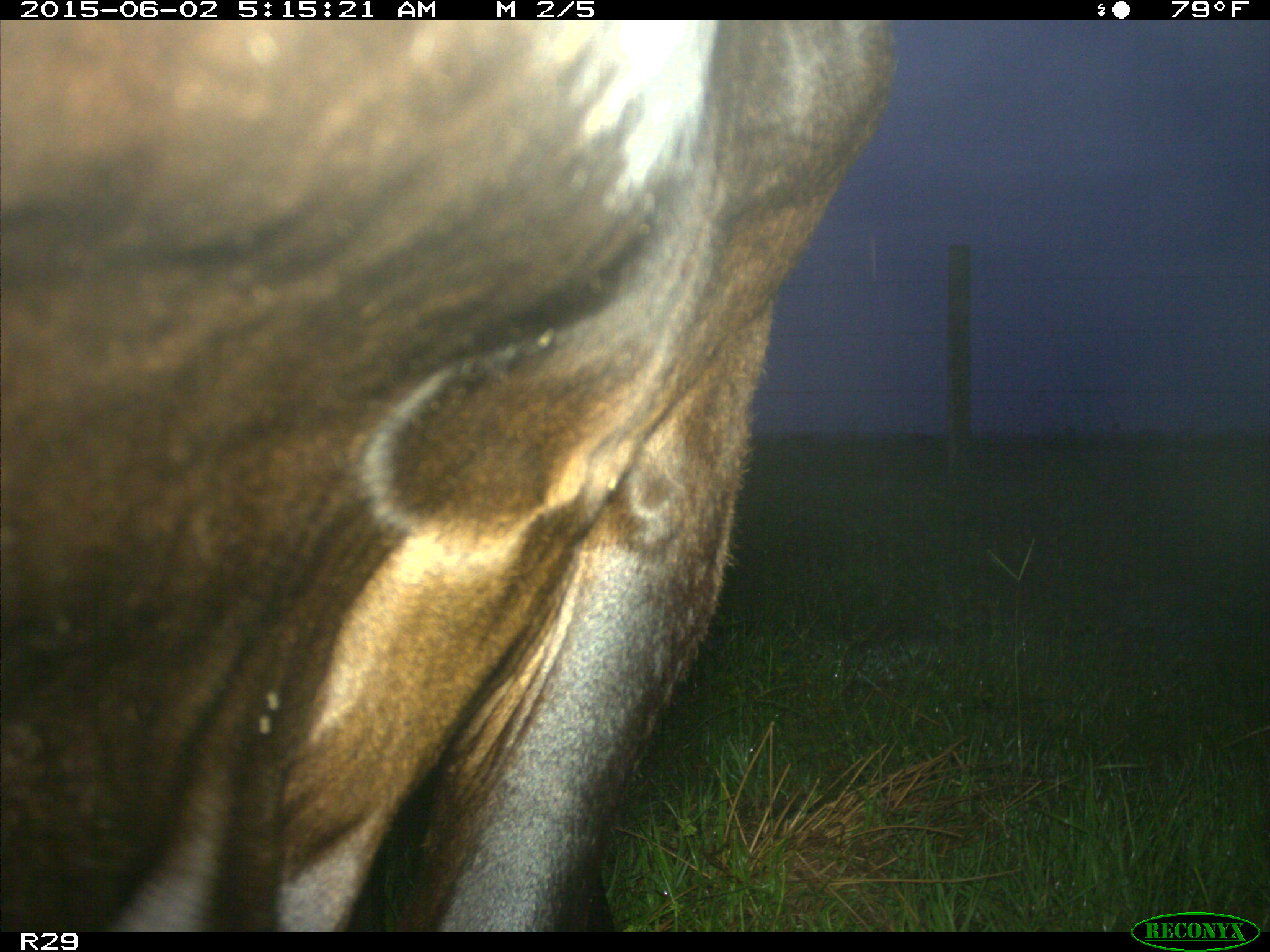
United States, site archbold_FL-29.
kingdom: Animalia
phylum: Chordata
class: Mammalia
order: Artiodactyla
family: Bovidae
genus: Bos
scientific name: Bos taurus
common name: domestic cow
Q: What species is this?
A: Bos taurus (domestic cow).